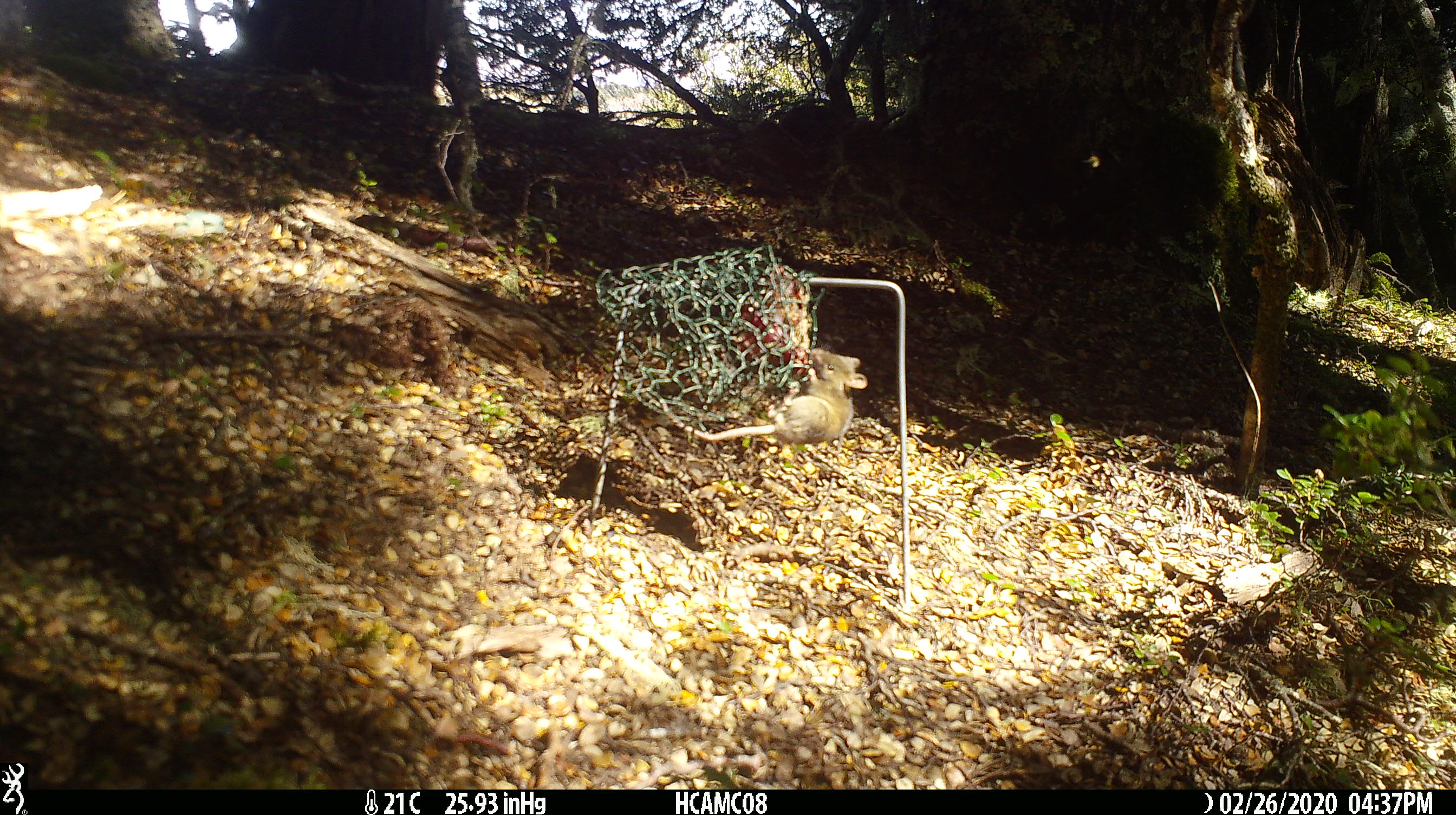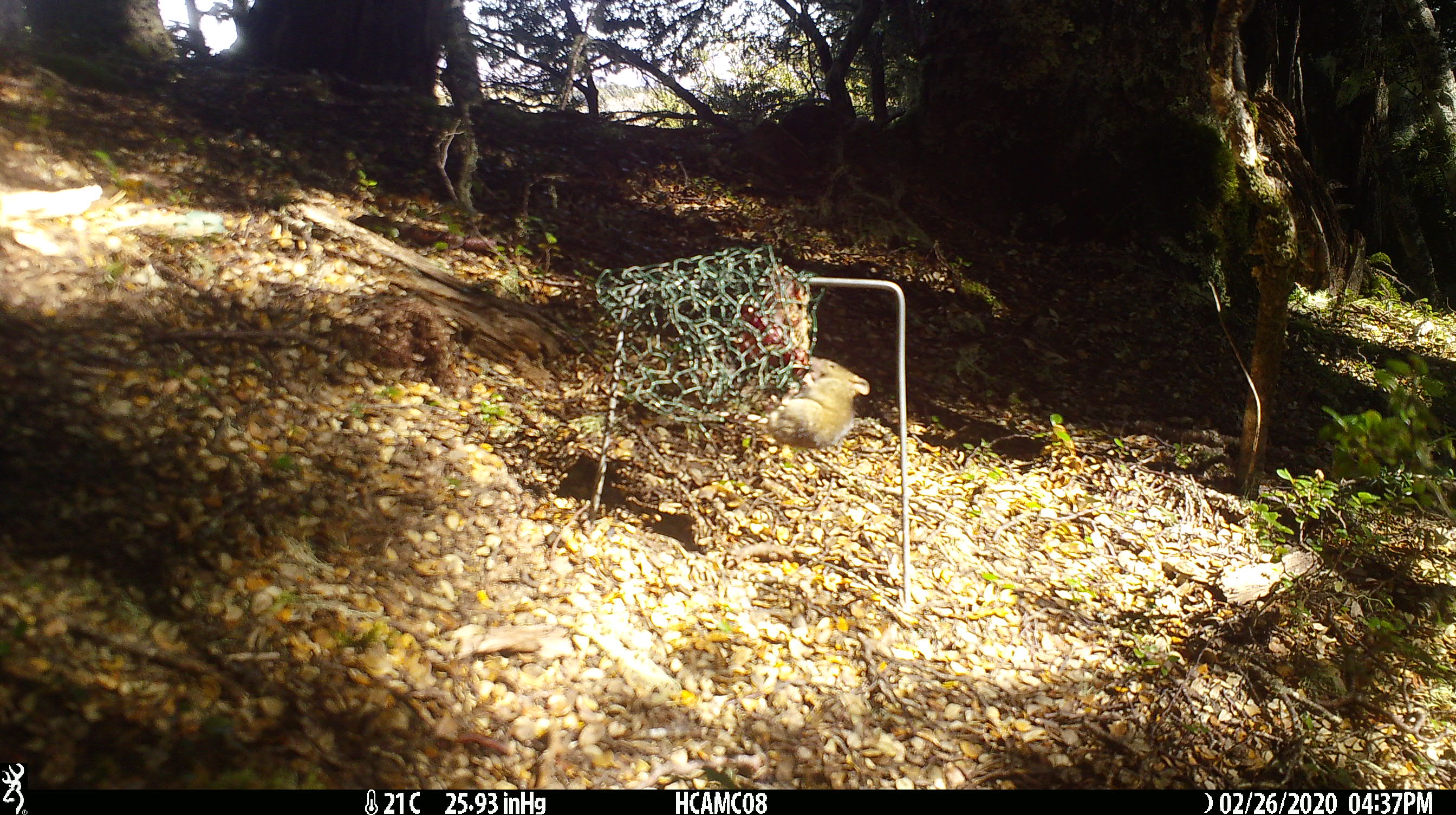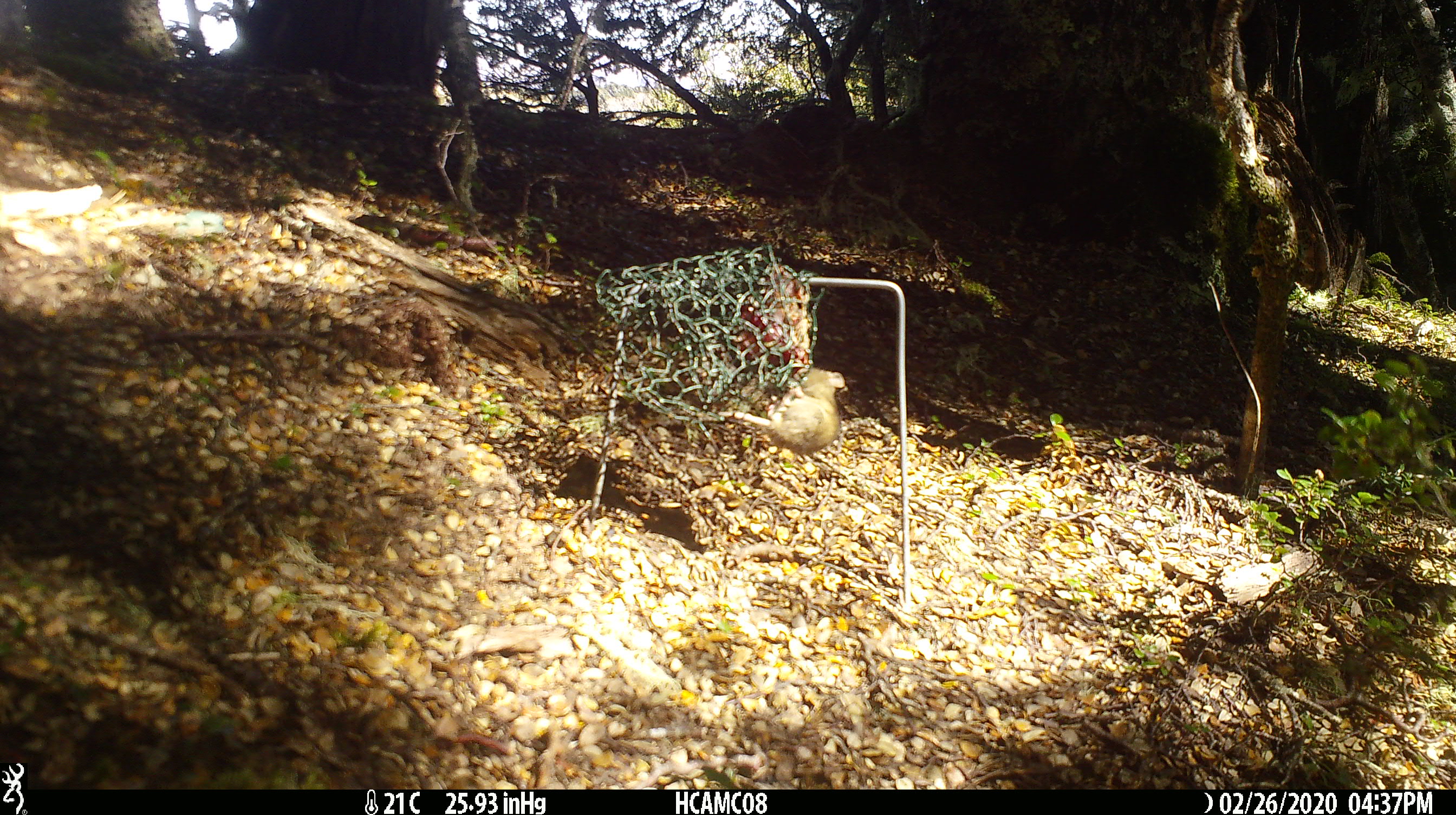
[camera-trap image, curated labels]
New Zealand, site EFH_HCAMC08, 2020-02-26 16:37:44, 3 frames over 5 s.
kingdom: Animalia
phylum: Chordata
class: Mammalia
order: Rodentia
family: Muridae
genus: Mus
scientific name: Mus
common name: mouse